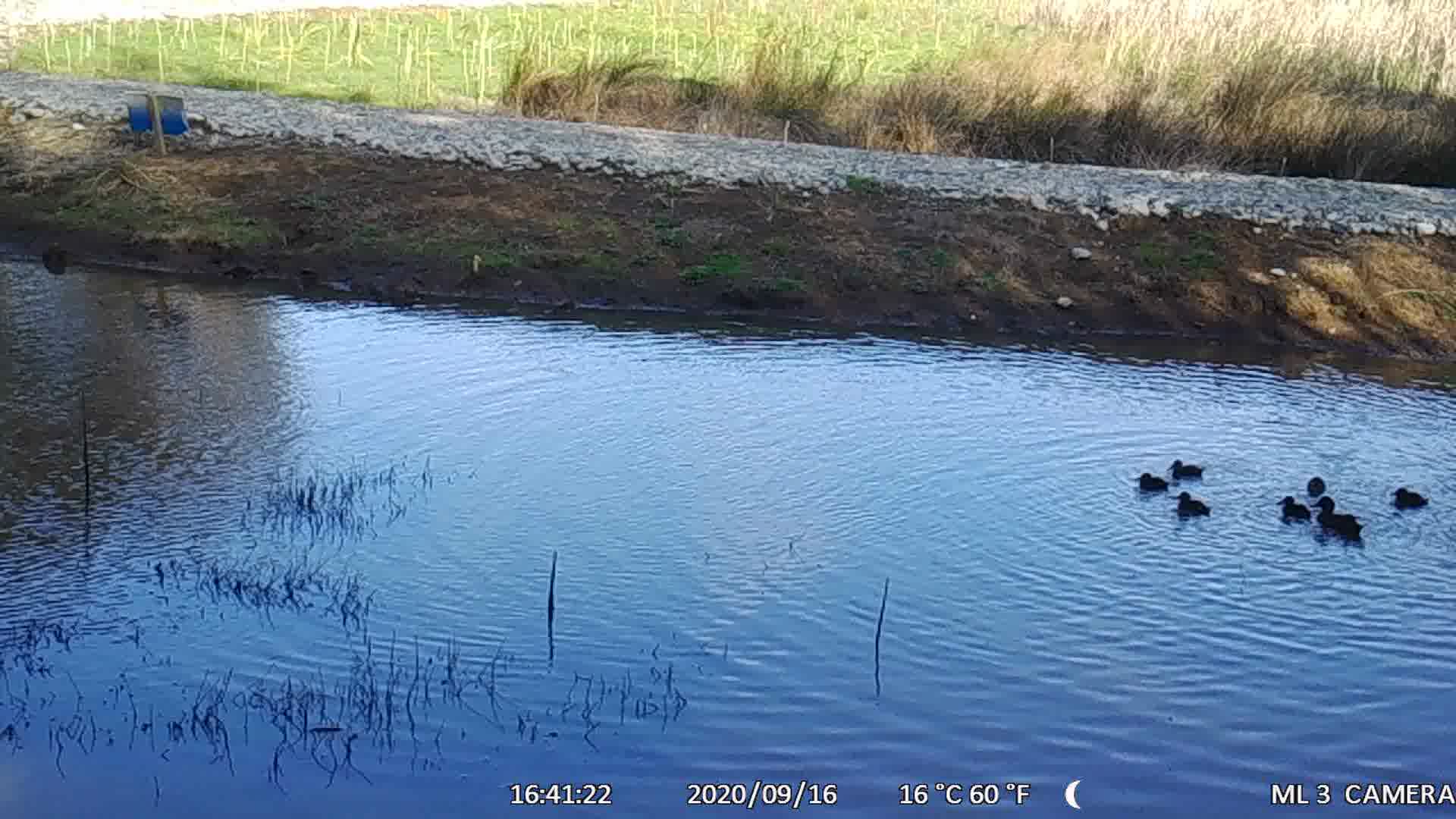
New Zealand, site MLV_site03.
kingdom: Animalia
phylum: Chordata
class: Aves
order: Anseriformes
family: Anatidae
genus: Anas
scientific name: Anas chlorotis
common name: brown teal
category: pateke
Pateke (brown teal) (Anas chlorotis).